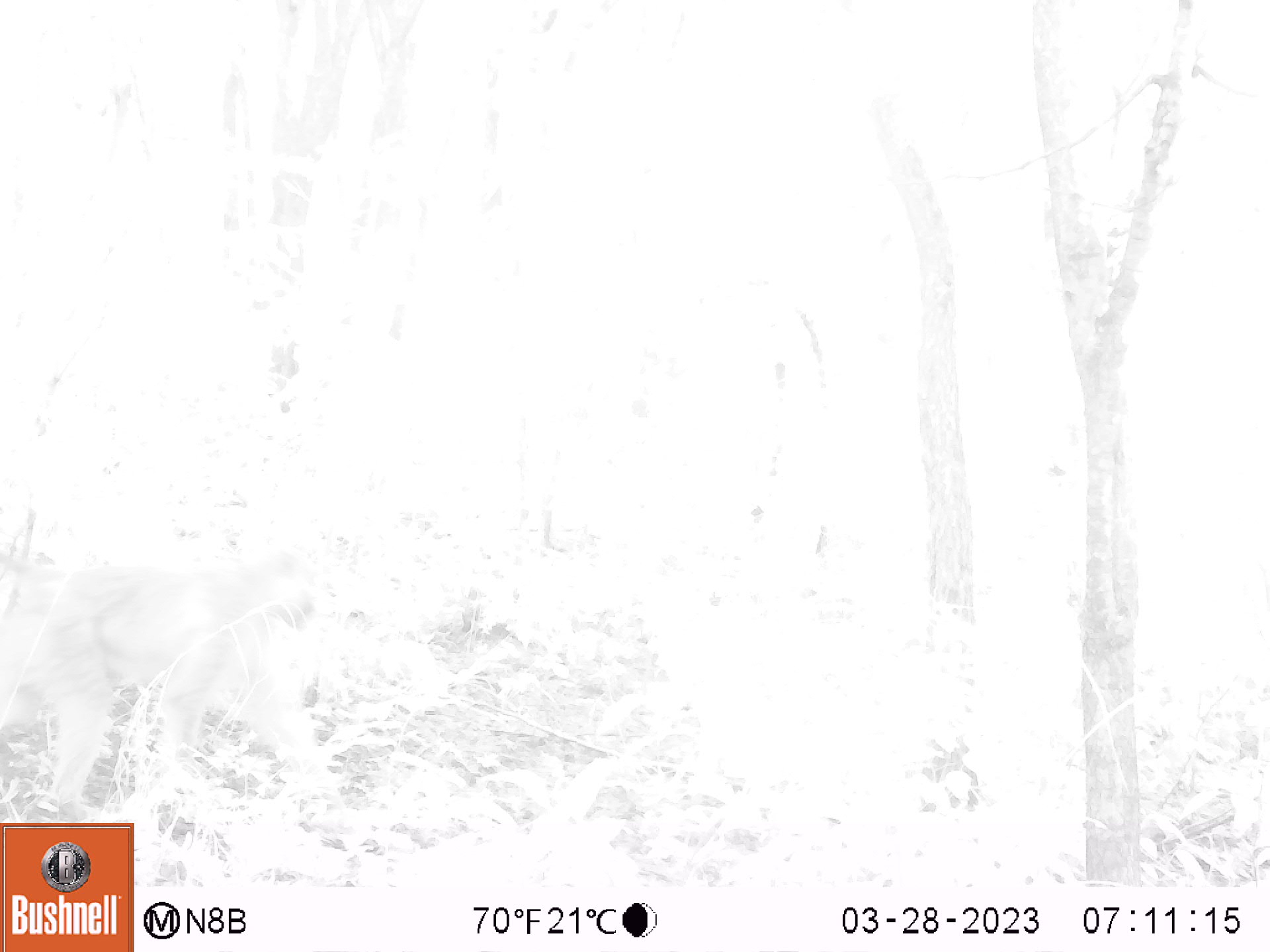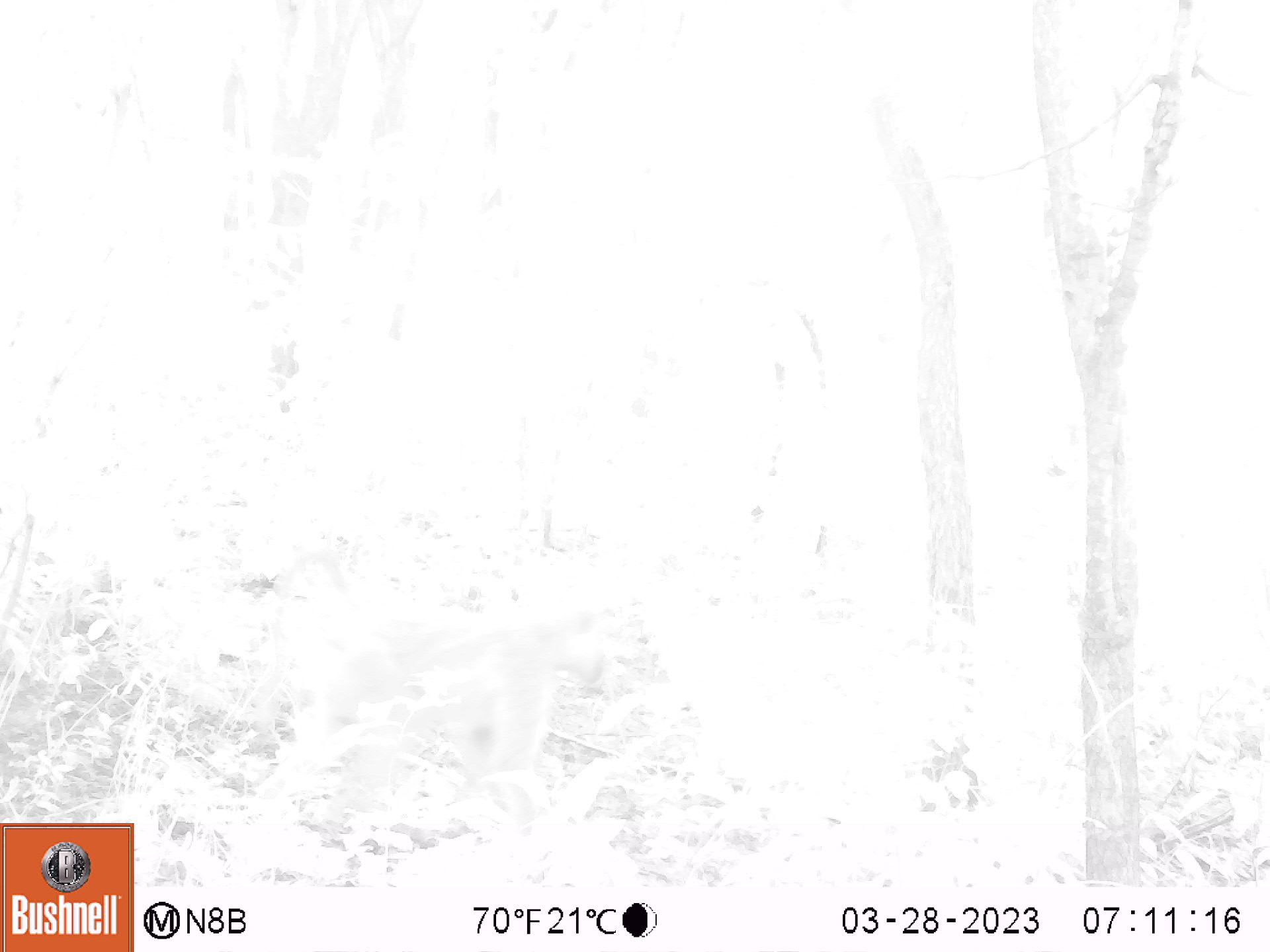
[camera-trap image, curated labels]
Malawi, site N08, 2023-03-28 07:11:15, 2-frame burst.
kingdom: Animalia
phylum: Chordata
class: Mammalia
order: Primates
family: Cercopithecidae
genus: Papio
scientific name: Papio cynocephalus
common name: yellow baboon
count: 1